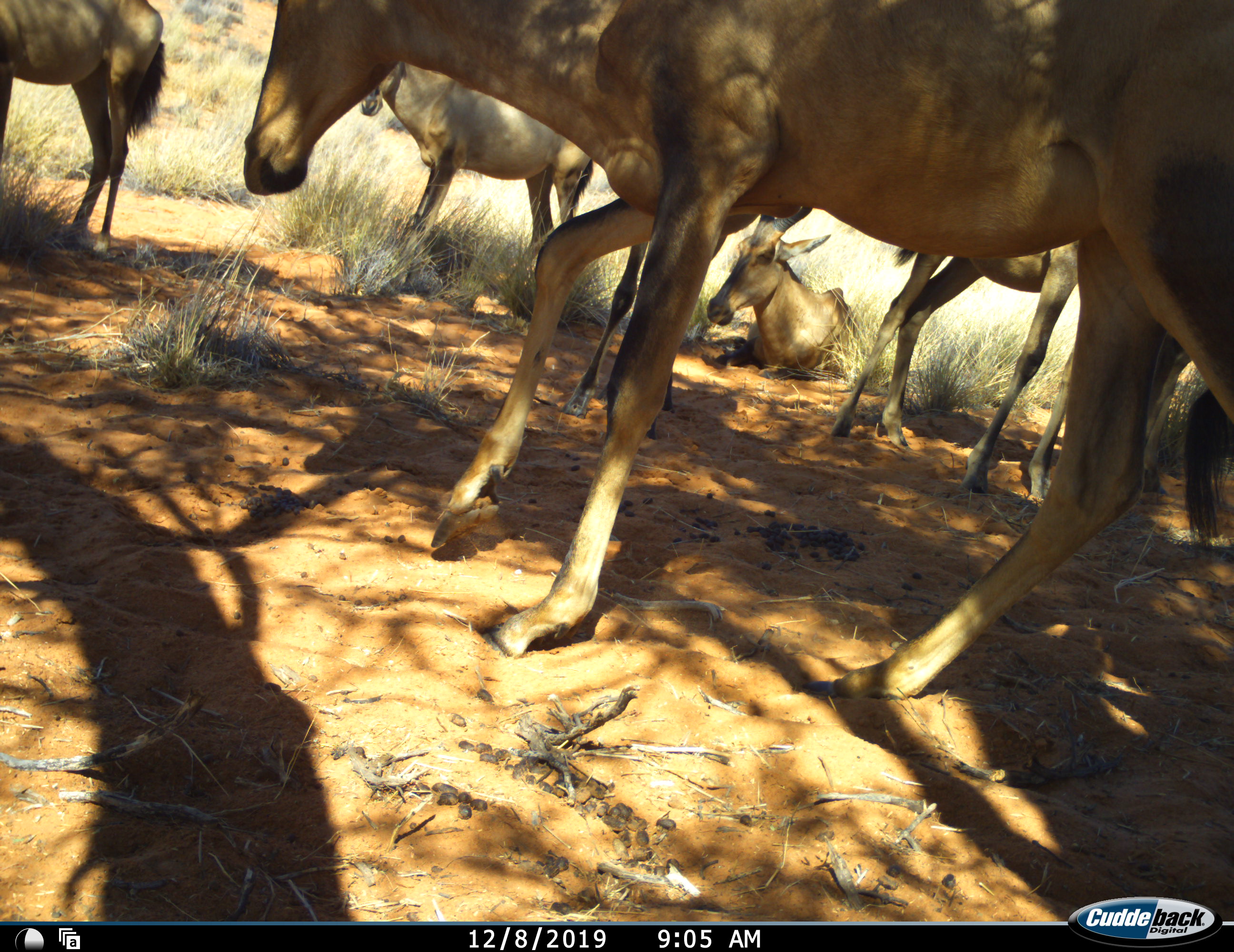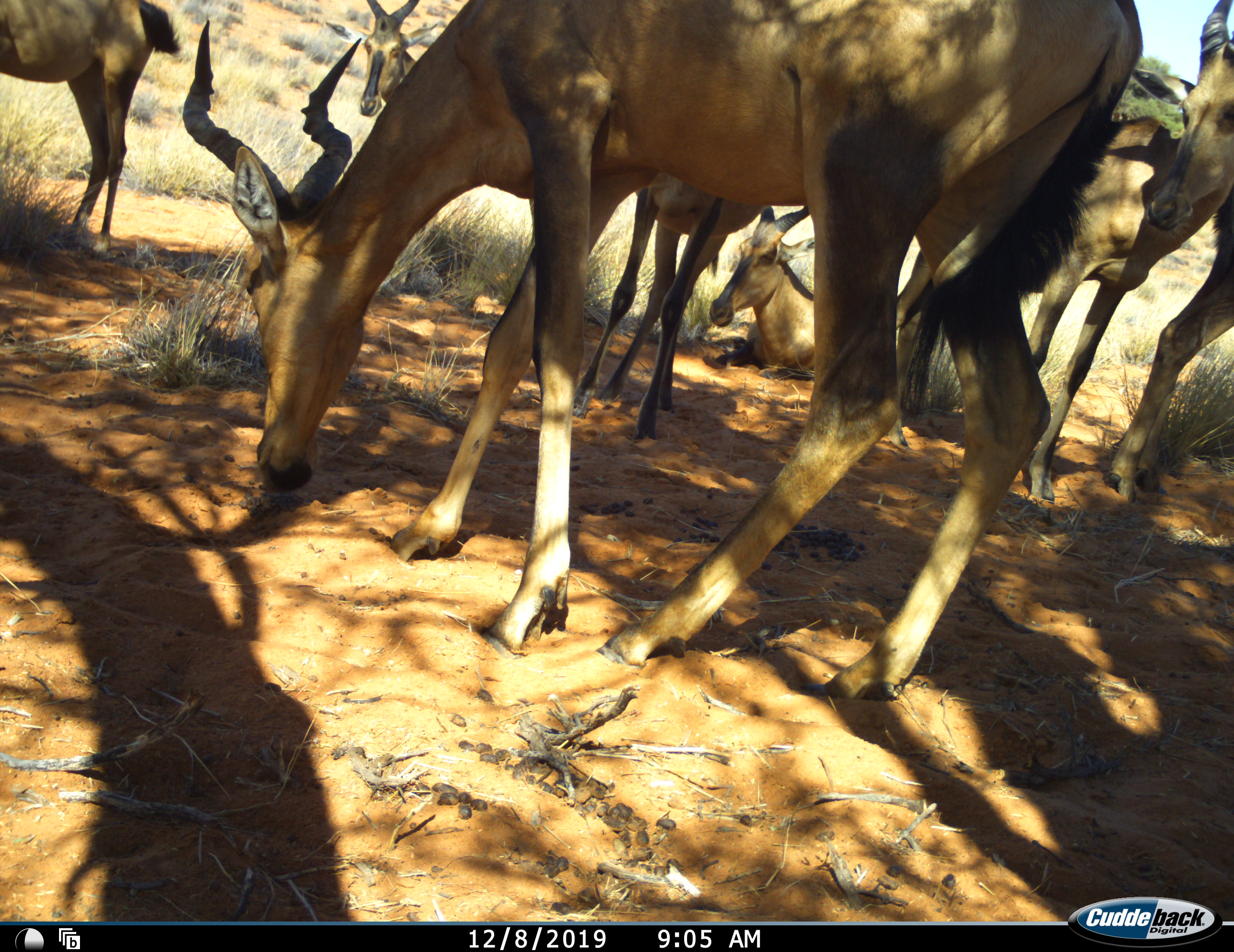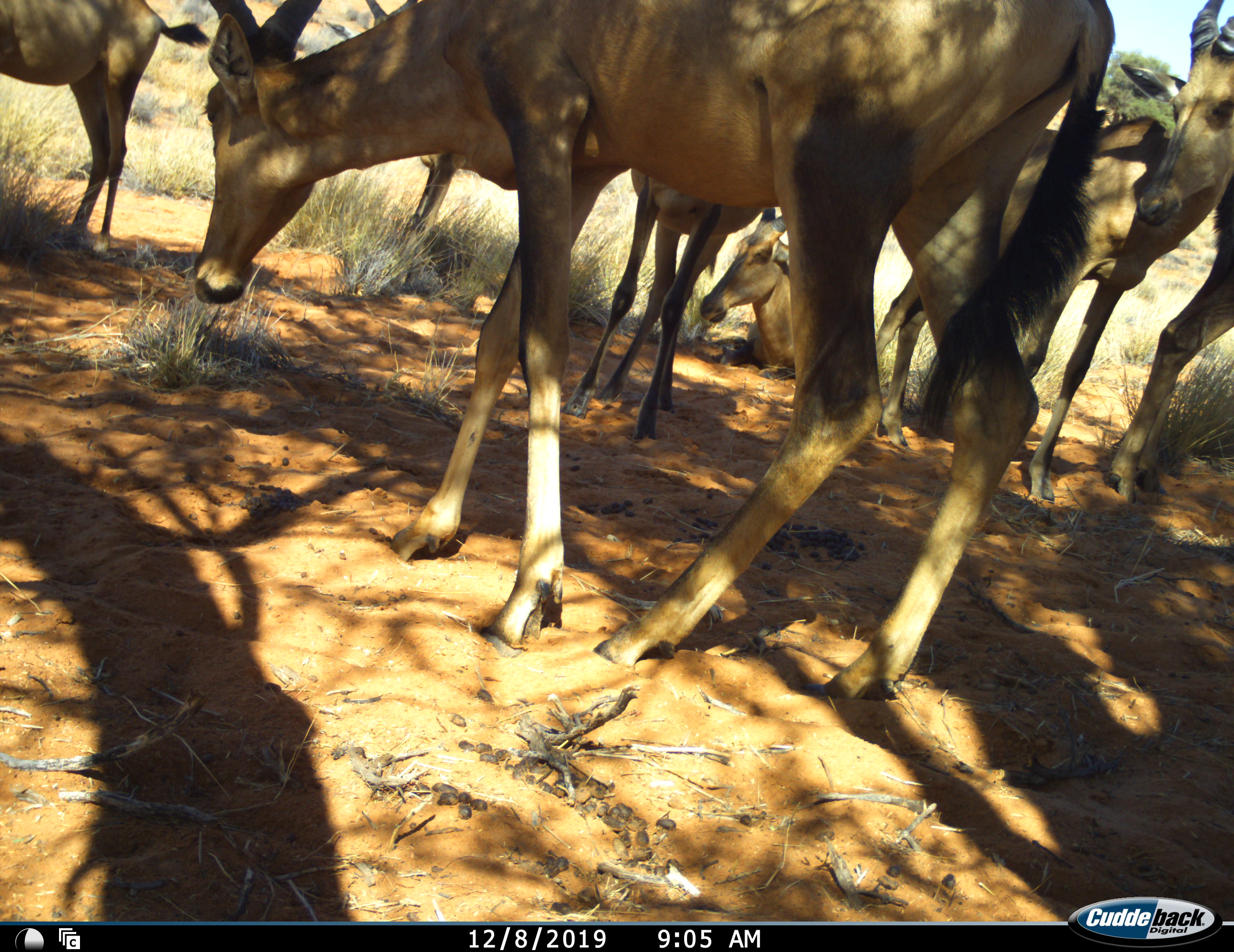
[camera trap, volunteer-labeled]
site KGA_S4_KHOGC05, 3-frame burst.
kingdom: Animalia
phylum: Chordata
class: Mammalia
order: Artiodactyla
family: Bovidae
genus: Alcelaphus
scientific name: Alcelaphus buselaphus caama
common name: red hartebeest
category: hartebeestred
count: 7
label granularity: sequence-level